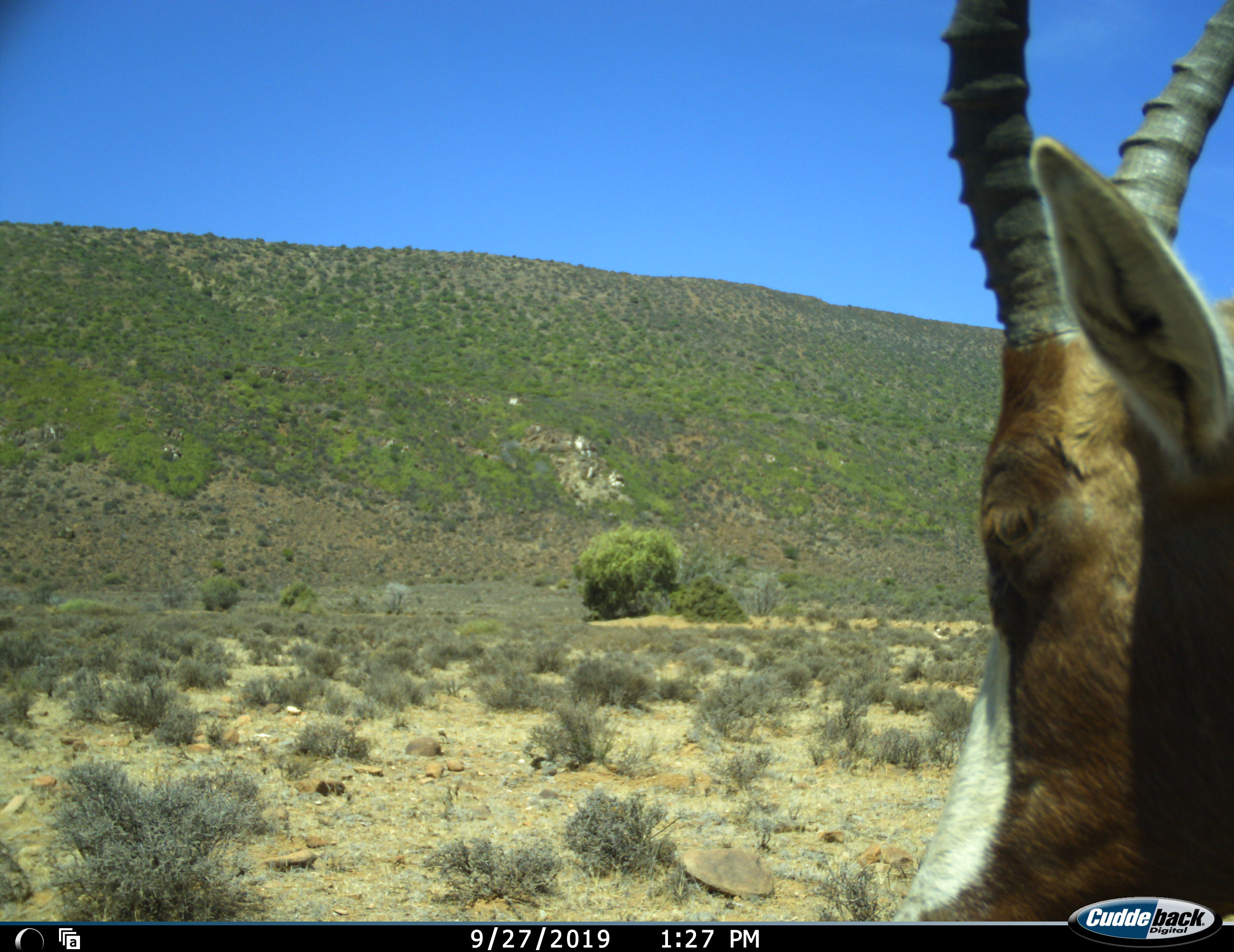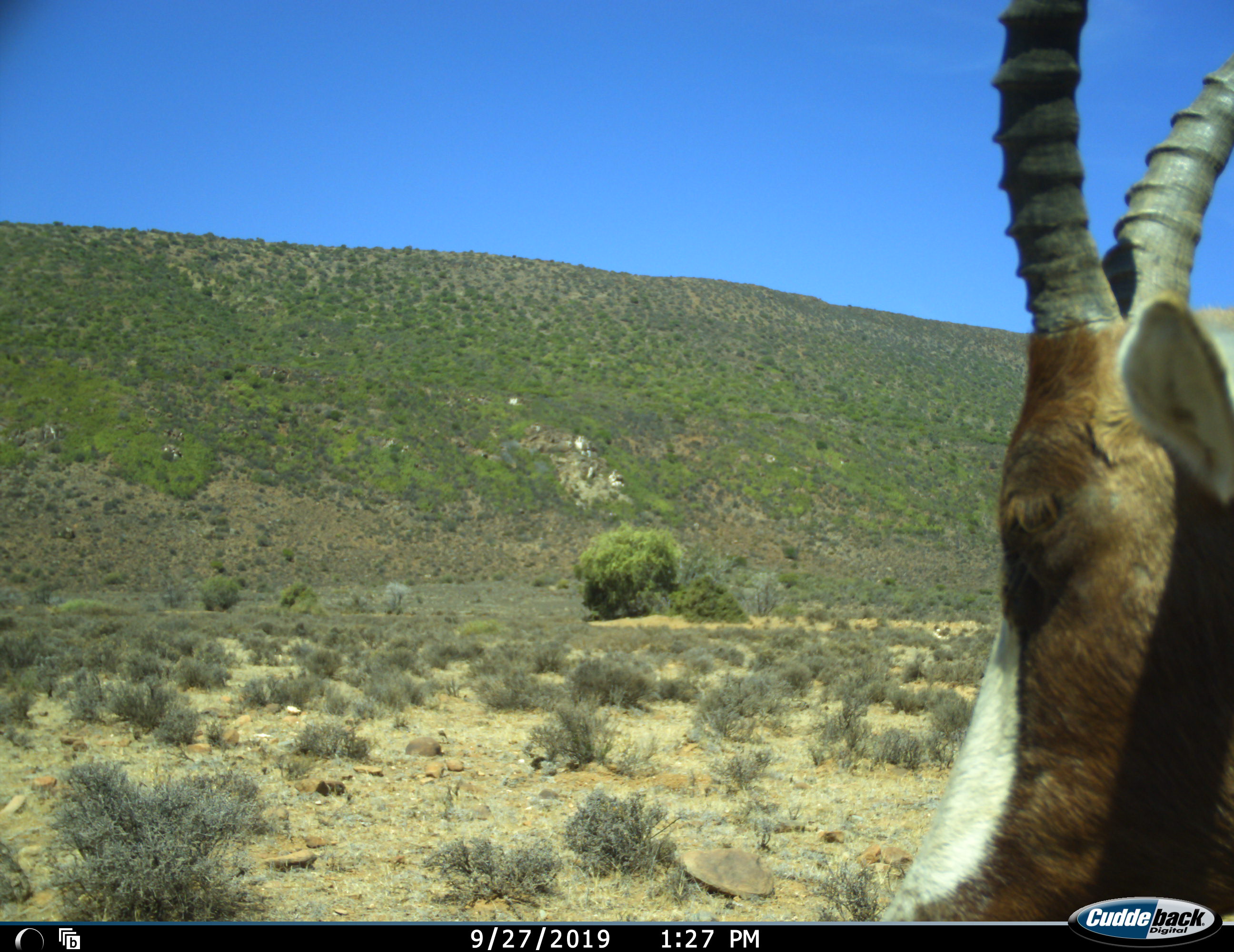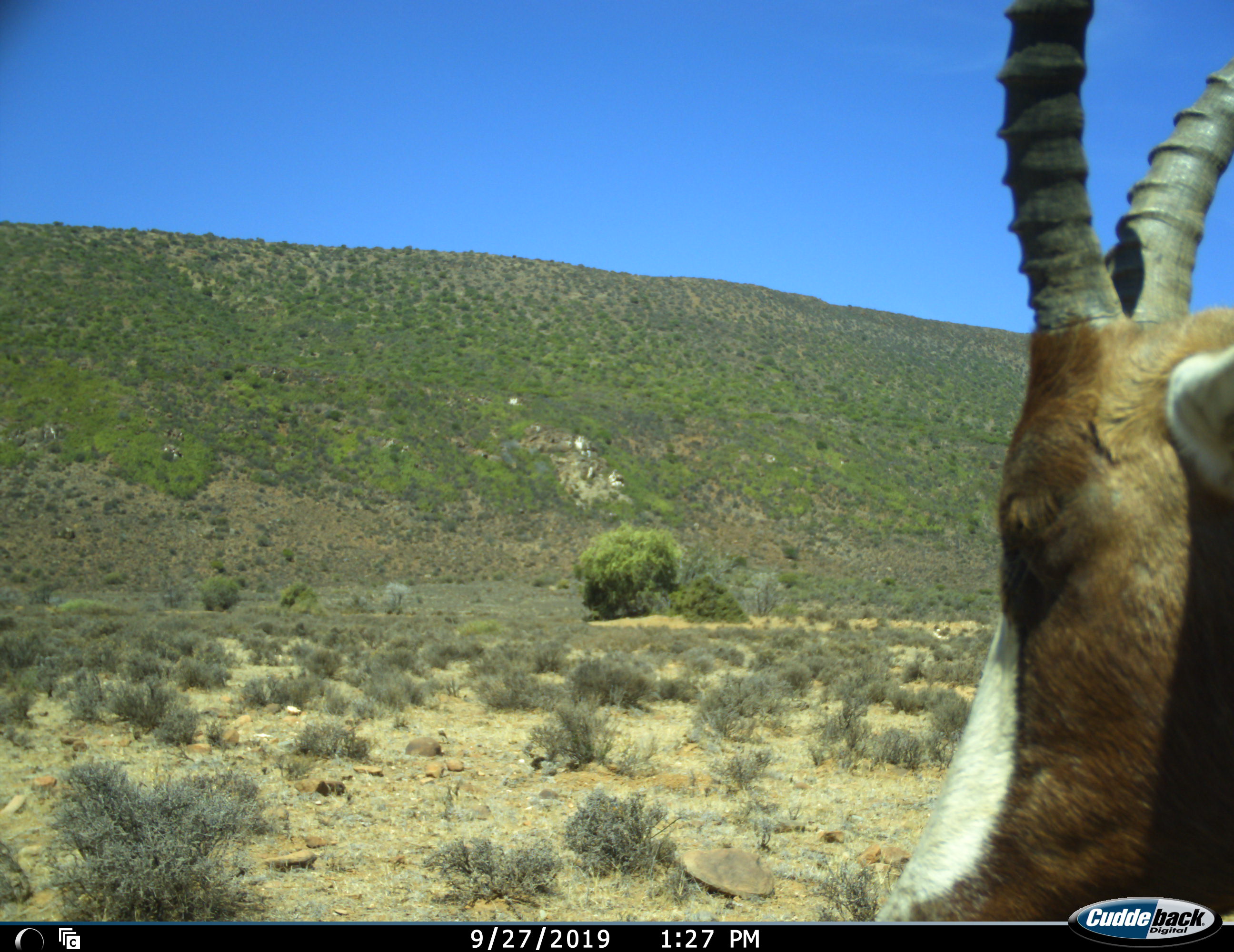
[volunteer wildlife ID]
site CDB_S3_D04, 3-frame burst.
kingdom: Animalia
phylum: Chordata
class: Mammalia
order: Artiodactyla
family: Bovidae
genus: Damaliscus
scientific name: Damaliscus pygargus phillipsi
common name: blesbok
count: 1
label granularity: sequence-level